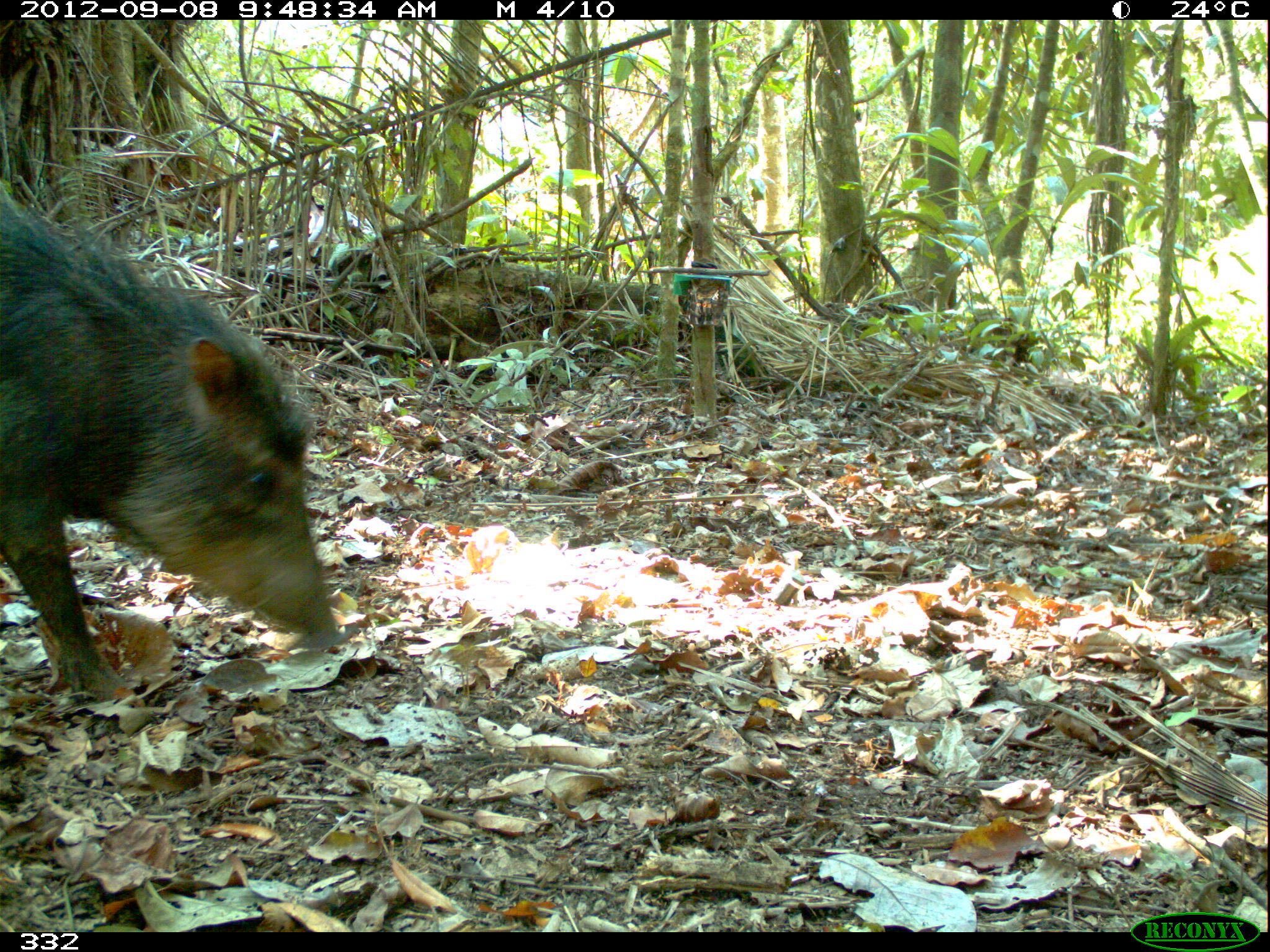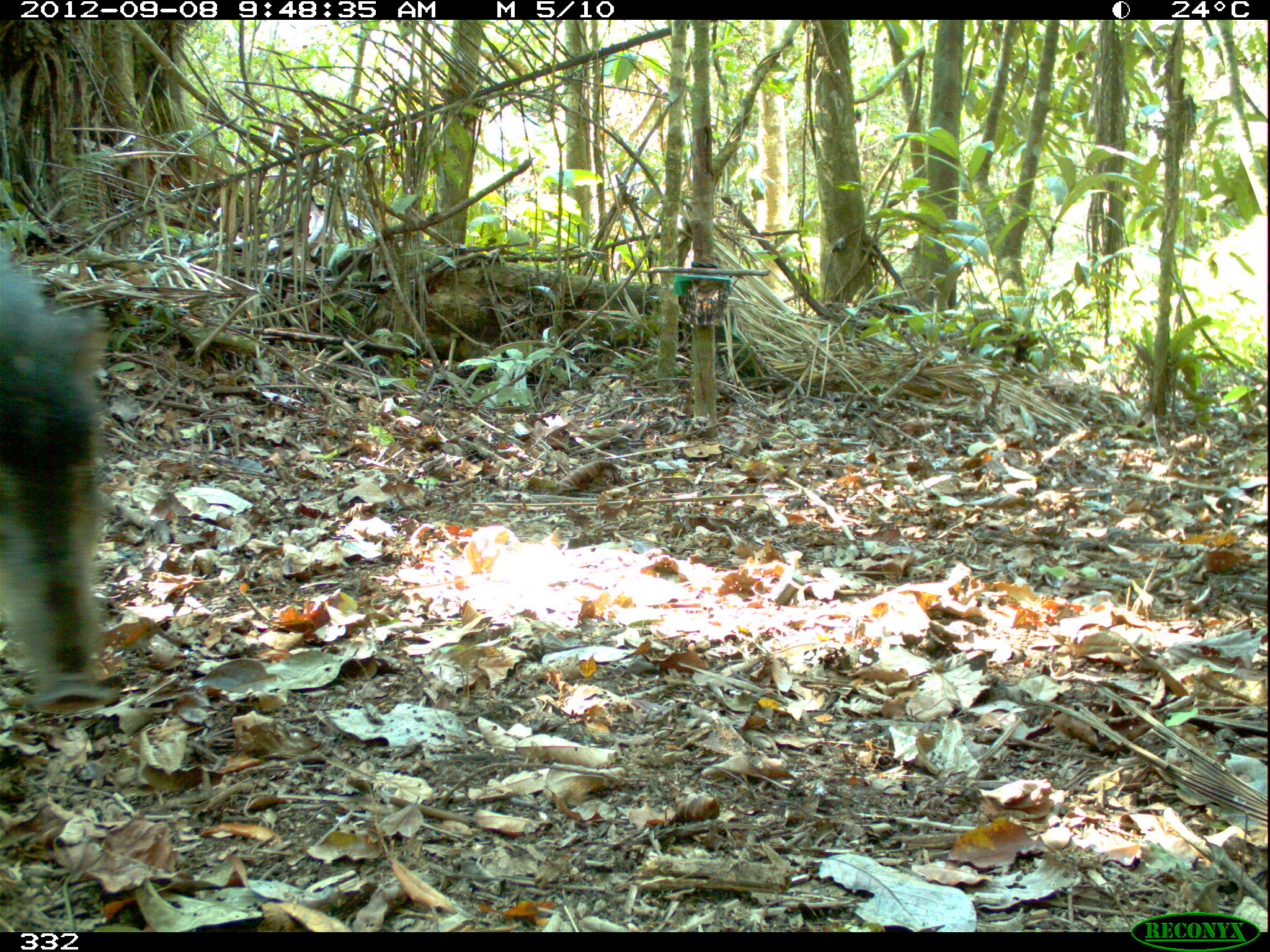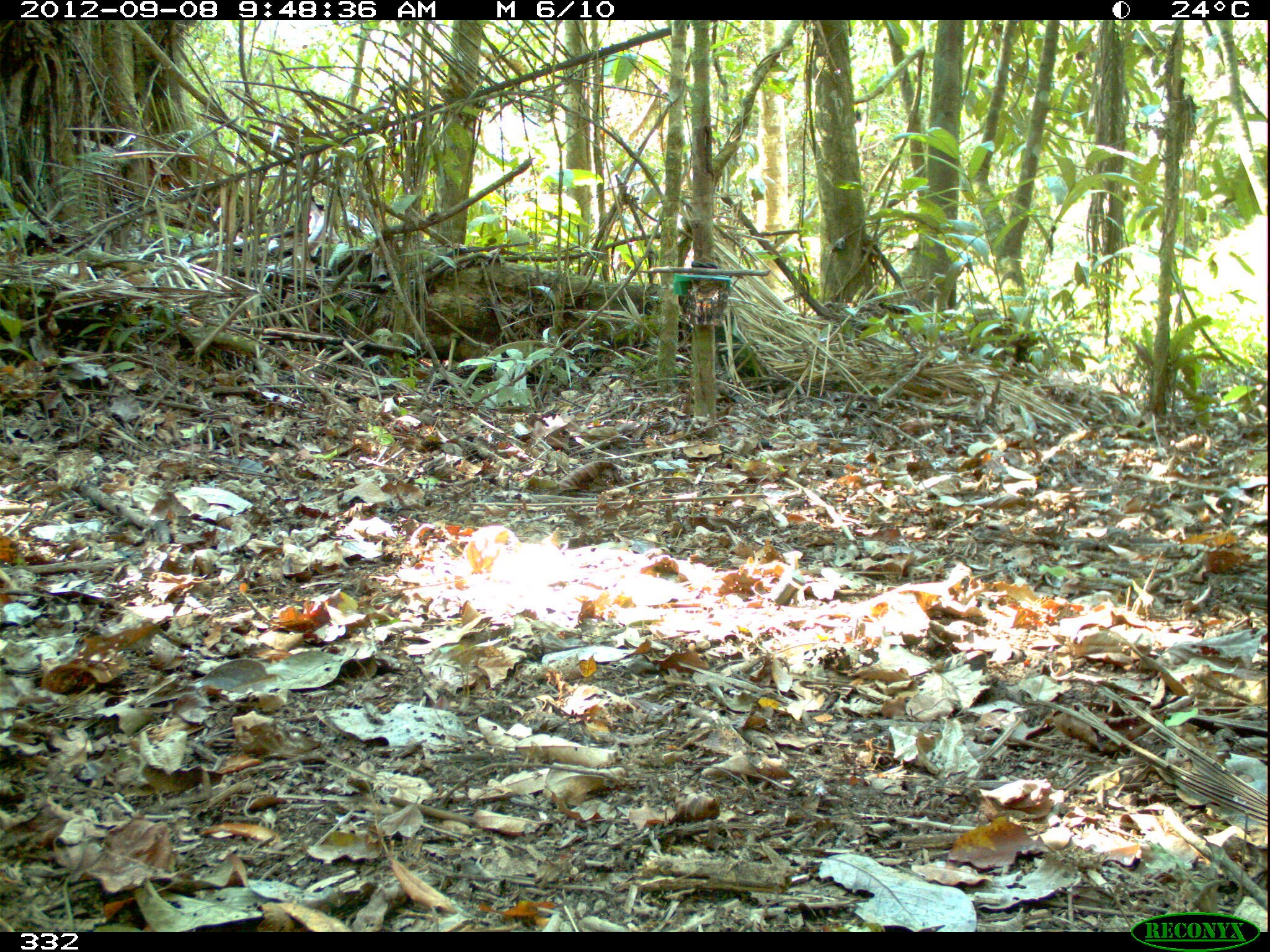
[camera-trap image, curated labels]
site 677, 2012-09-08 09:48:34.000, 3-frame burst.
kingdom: Animalia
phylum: Chordata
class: Mammalia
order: Artiodactyla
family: Tayassuidae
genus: Tayassu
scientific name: Tayassu pecari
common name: white-lipped peccary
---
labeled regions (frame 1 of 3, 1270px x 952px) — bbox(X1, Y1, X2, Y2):
tayassu pecari: bbox(0, 178, 340, 695)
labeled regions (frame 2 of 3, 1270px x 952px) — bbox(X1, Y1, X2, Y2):
tayassu pecari: bbox(0, 224, 115, 720)